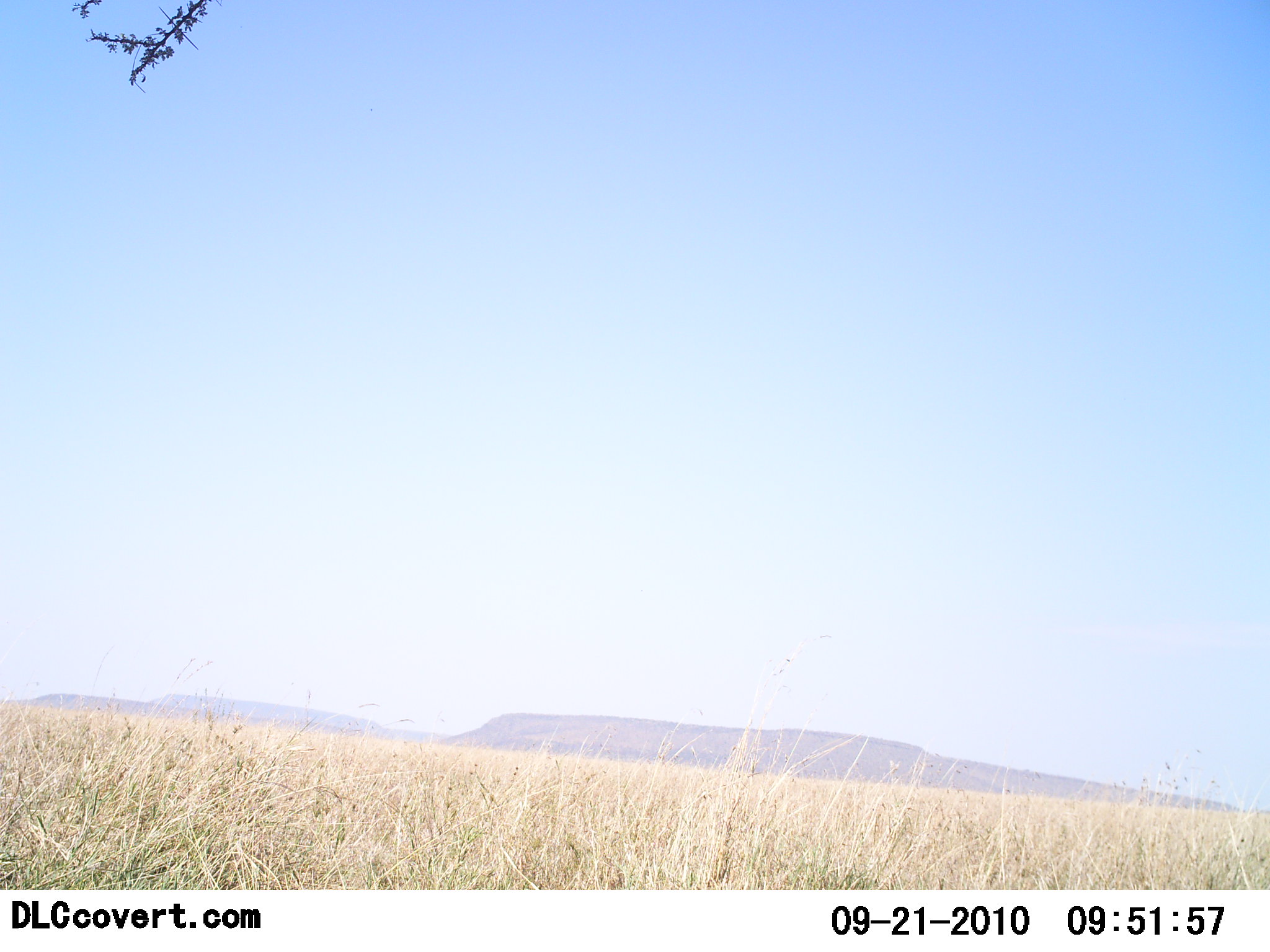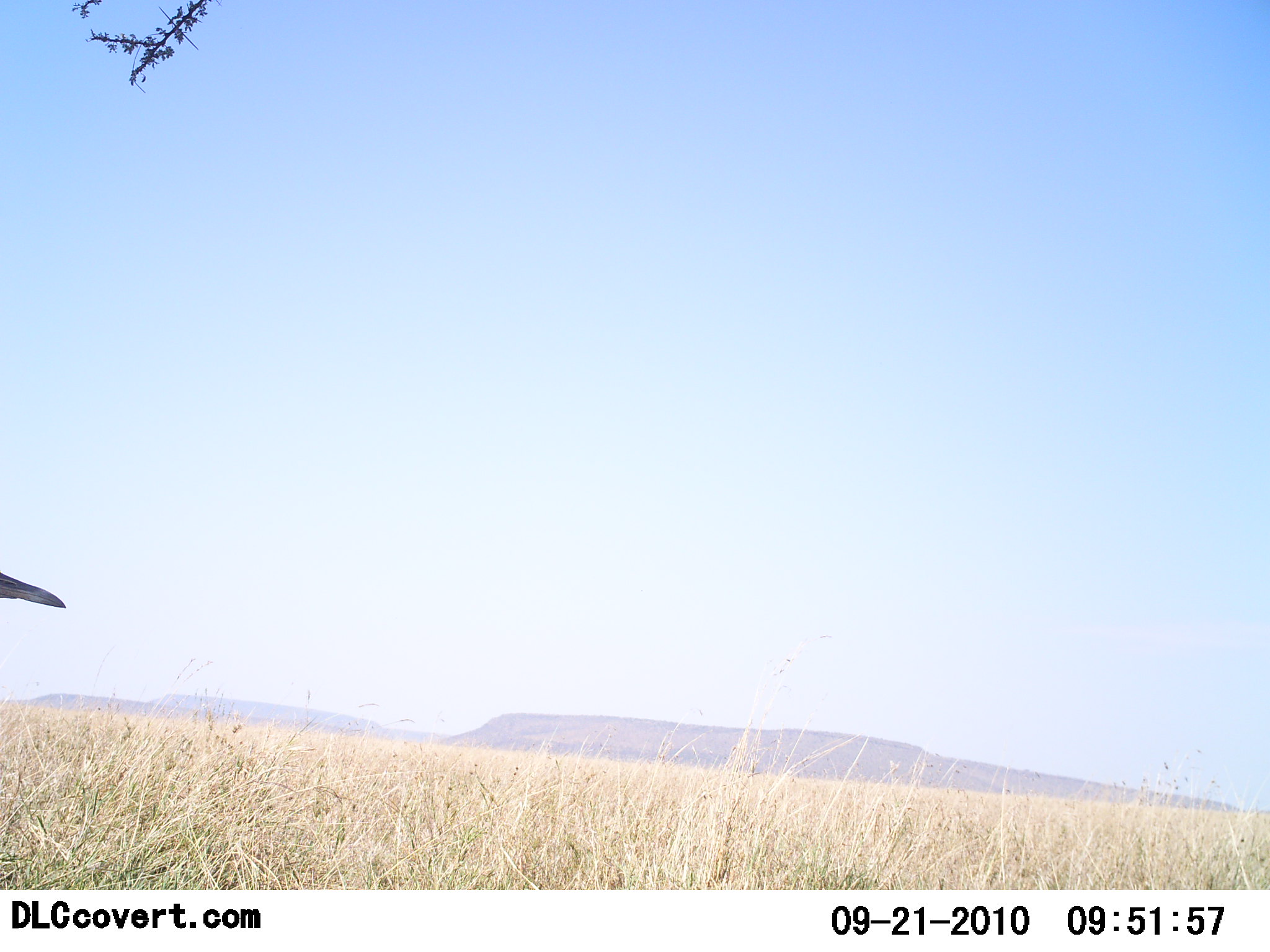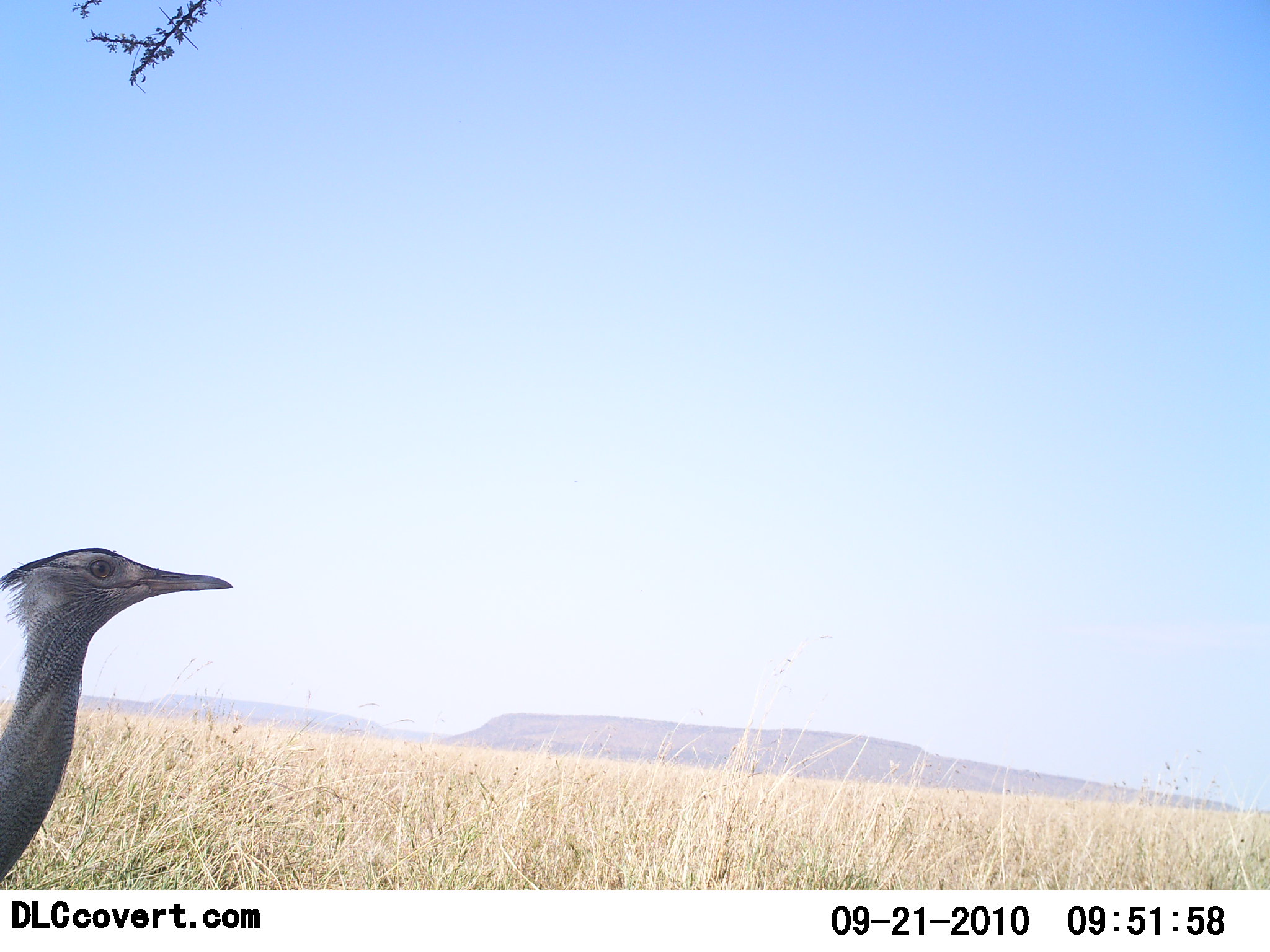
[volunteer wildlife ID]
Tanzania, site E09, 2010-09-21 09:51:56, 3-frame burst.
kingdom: Animalia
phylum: Chordata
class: Aves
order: Otidiformes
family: Otididae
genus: Ardeotis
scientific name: Ardeotis kori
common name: kori bustard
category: koribustard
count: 1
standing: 31%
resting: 0%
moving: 69%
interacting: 0%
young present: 0%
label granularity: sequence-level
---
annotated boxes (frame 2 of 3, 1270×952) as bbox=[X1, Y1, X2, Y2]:
animal: bbox=[0, 571, 71, 610]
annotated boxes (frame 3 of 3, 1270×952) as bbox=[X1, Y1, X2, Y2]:
animal: bbox=[0, 545, 234, 885]